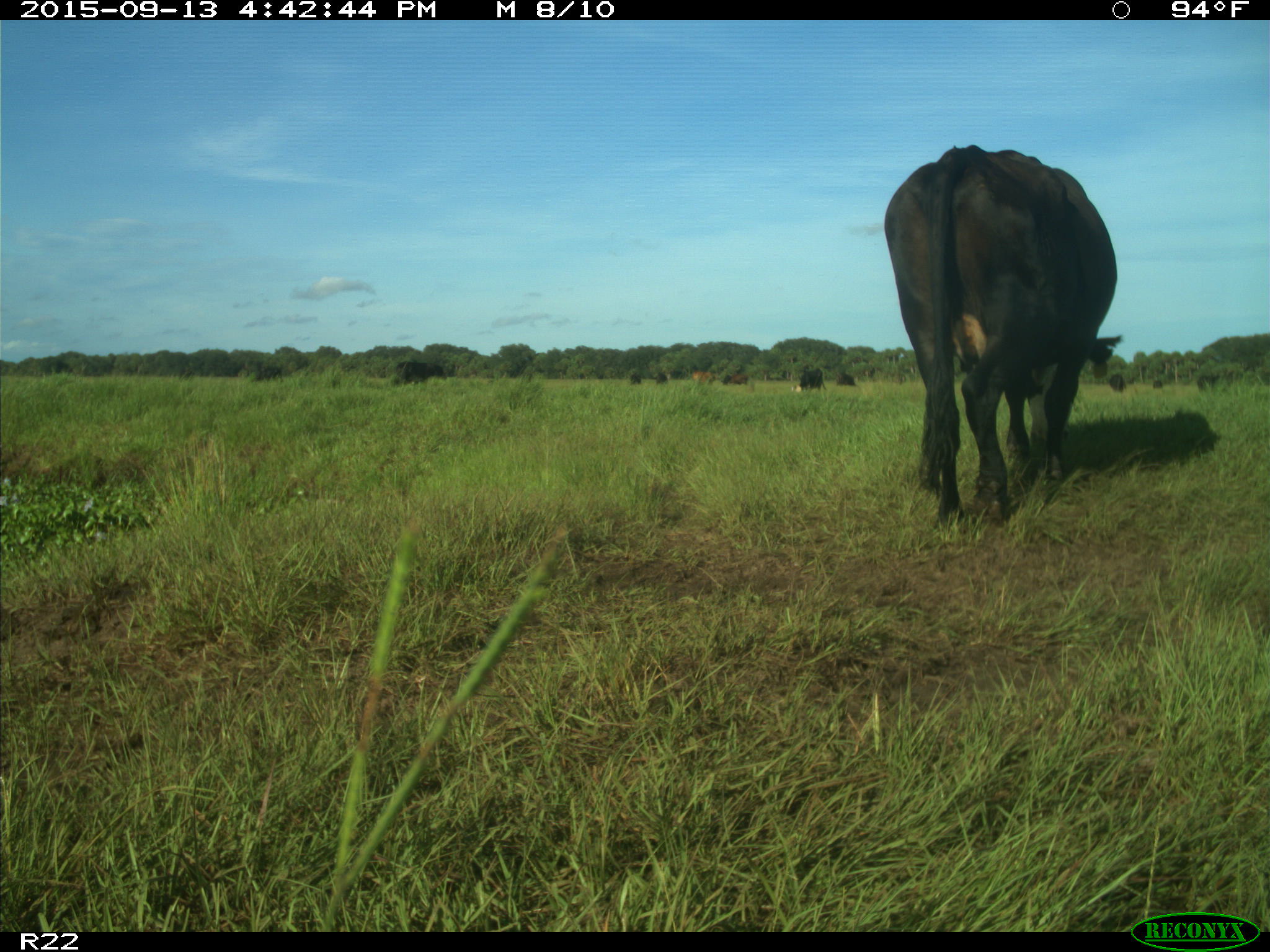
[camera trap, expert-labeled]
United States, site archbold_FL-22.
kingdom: Animalia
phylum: Chordata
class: Mammalia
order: Artiodactyla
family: Bovidae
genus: Bos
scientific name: Bos taurus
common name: domestic cow